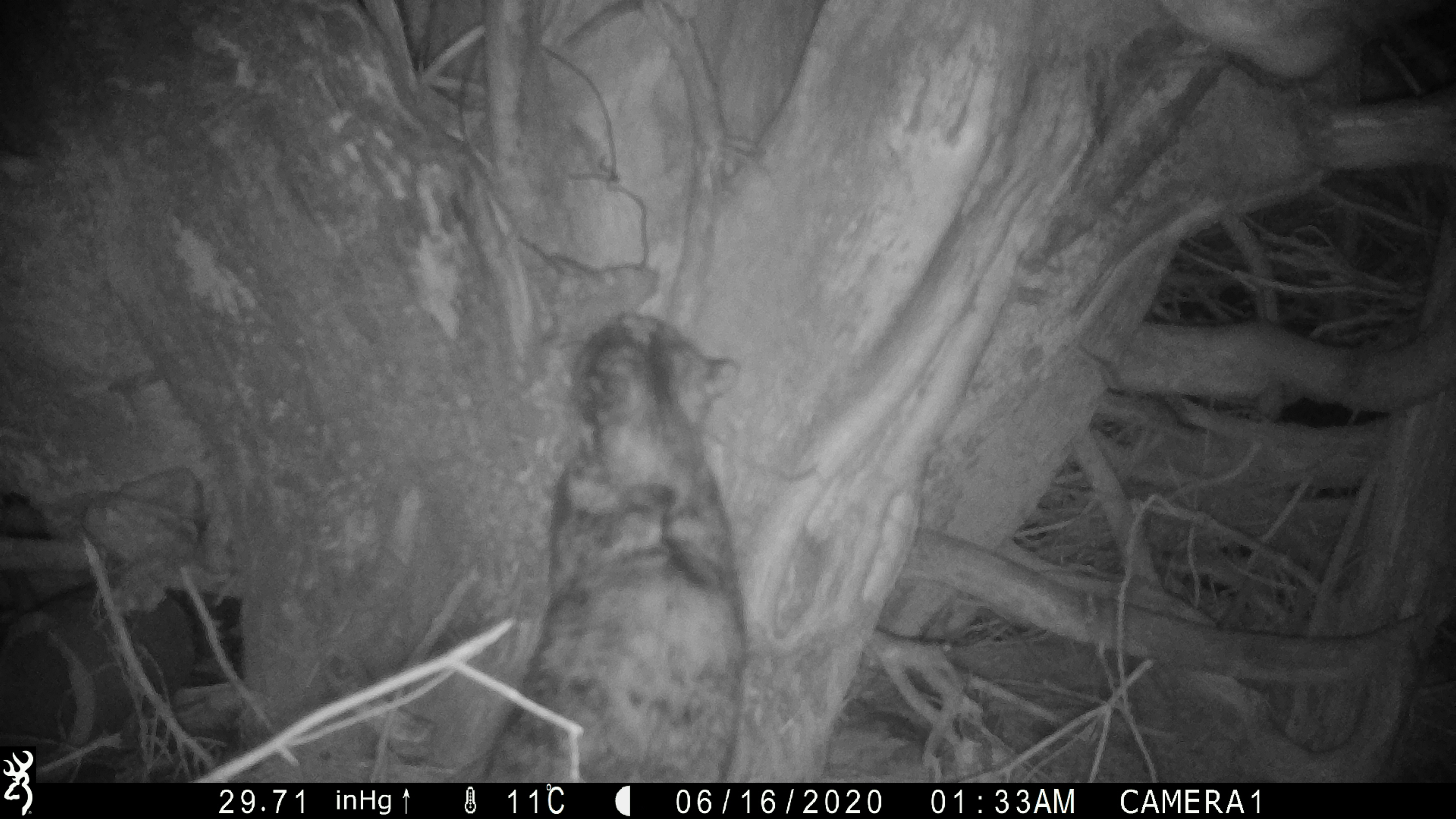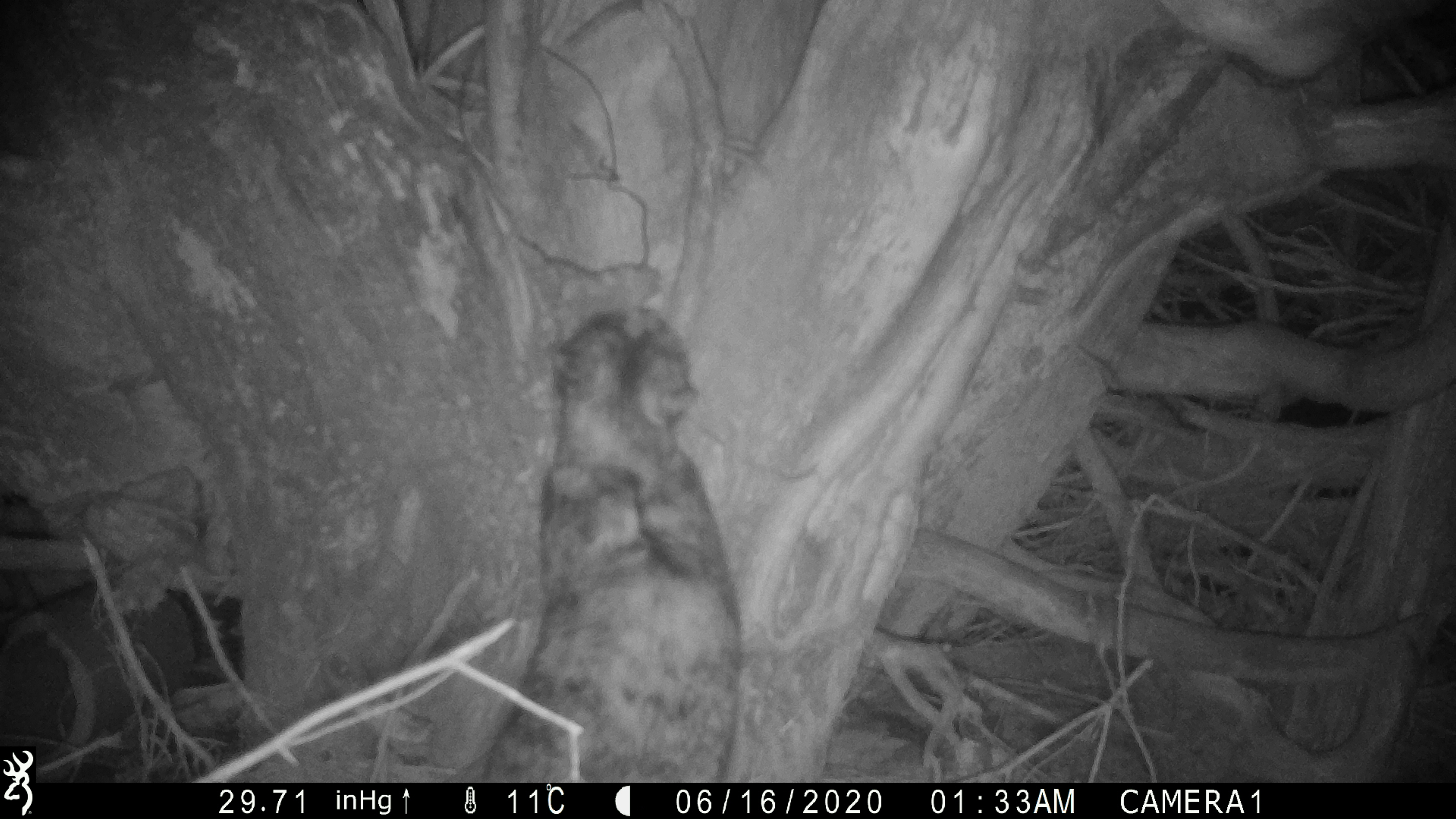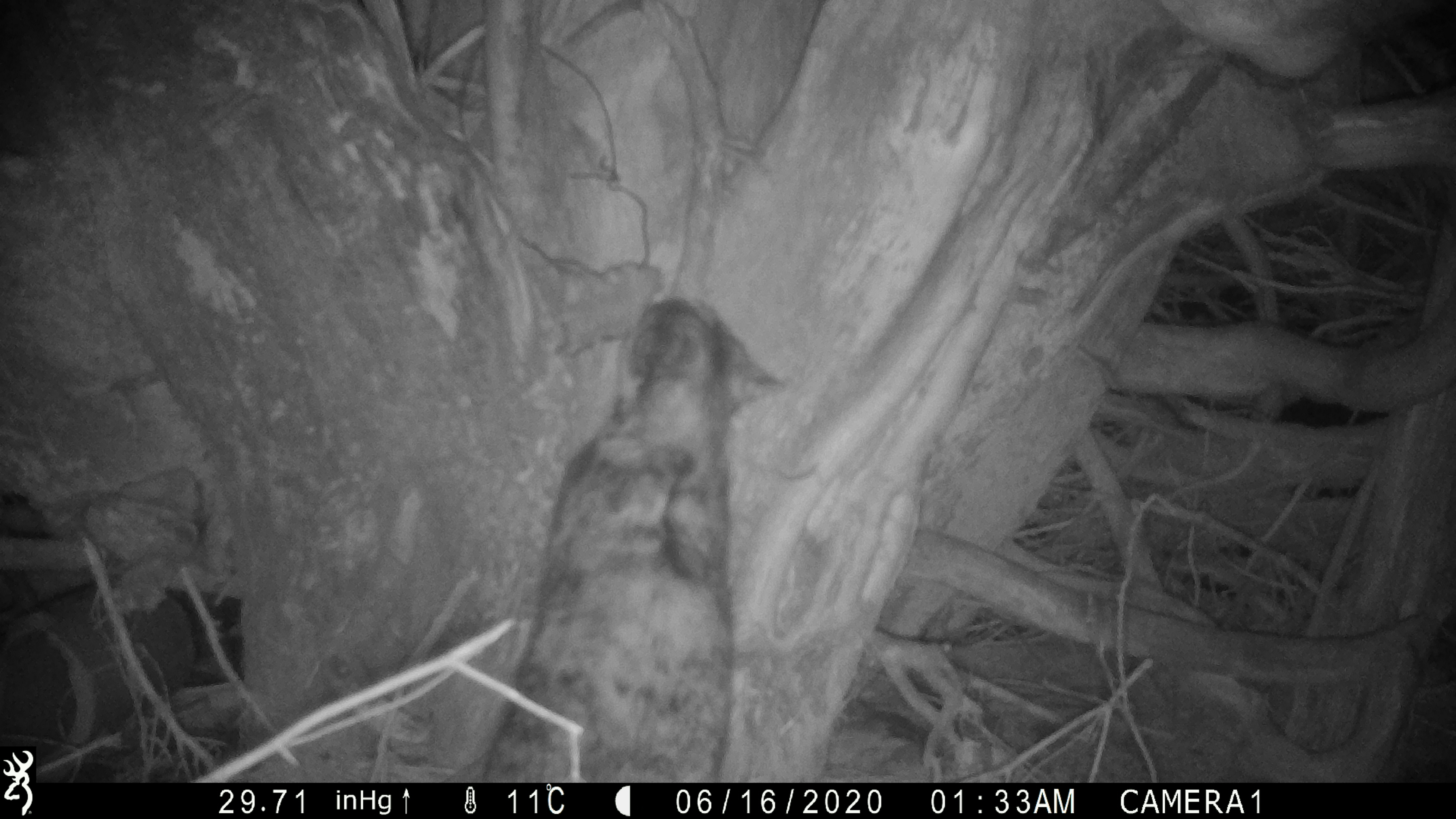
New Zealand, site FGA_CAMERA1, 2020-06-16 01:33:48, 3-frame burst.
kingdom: Animalia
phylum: Chordata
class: Mammalia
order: Carnivora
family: Felidae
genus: Felis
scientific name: Felis catus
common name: domestic cat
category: cat